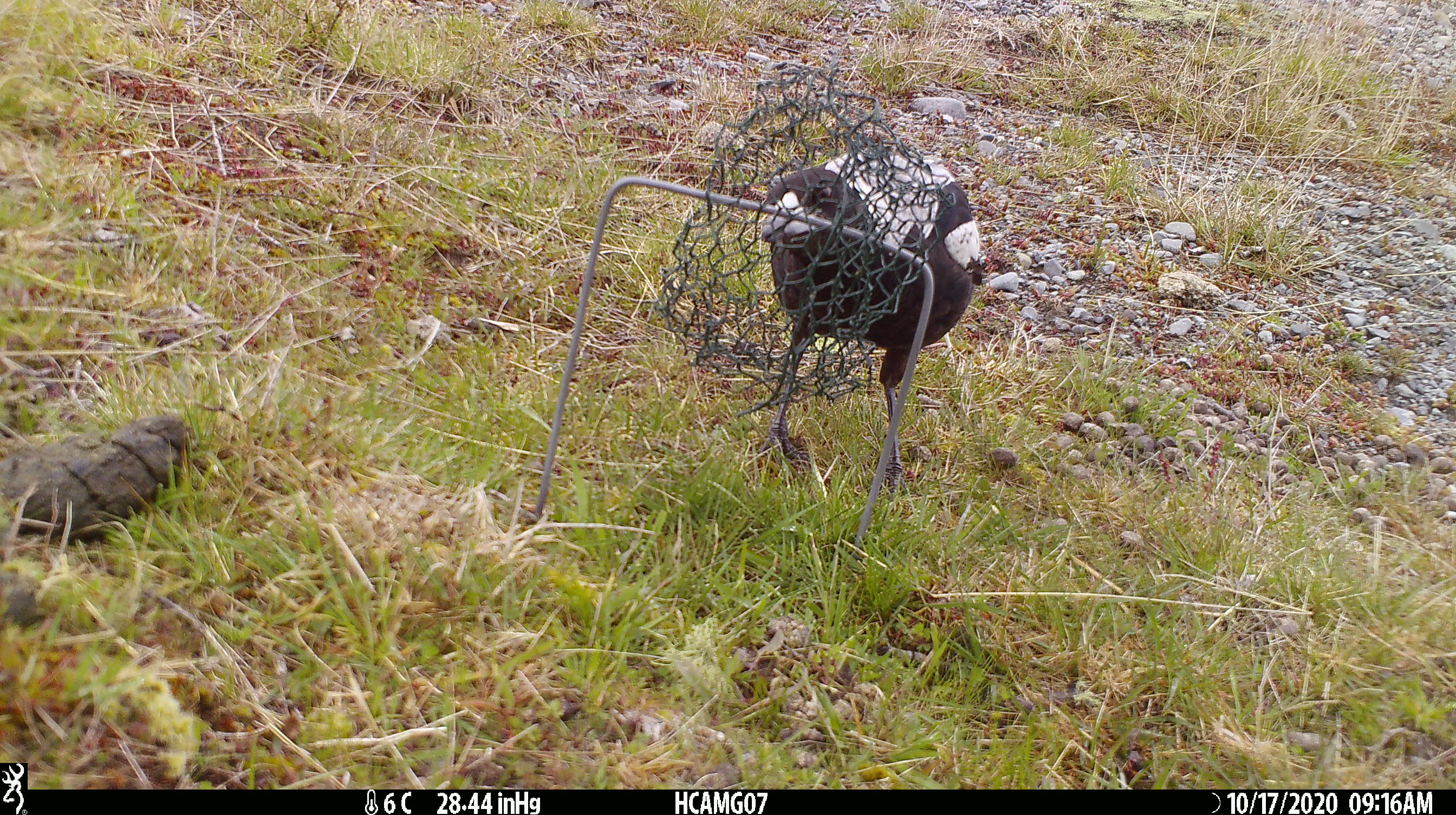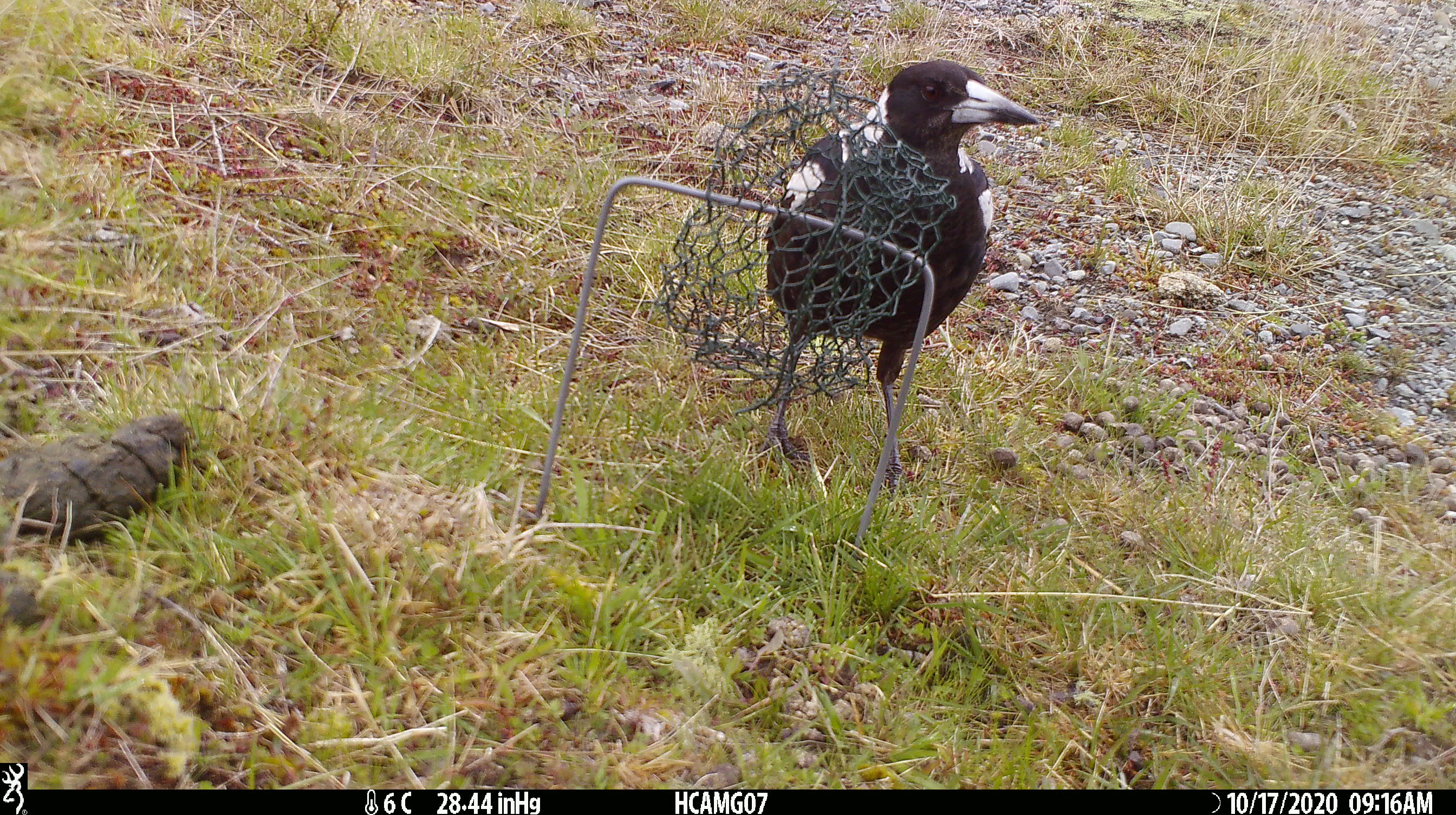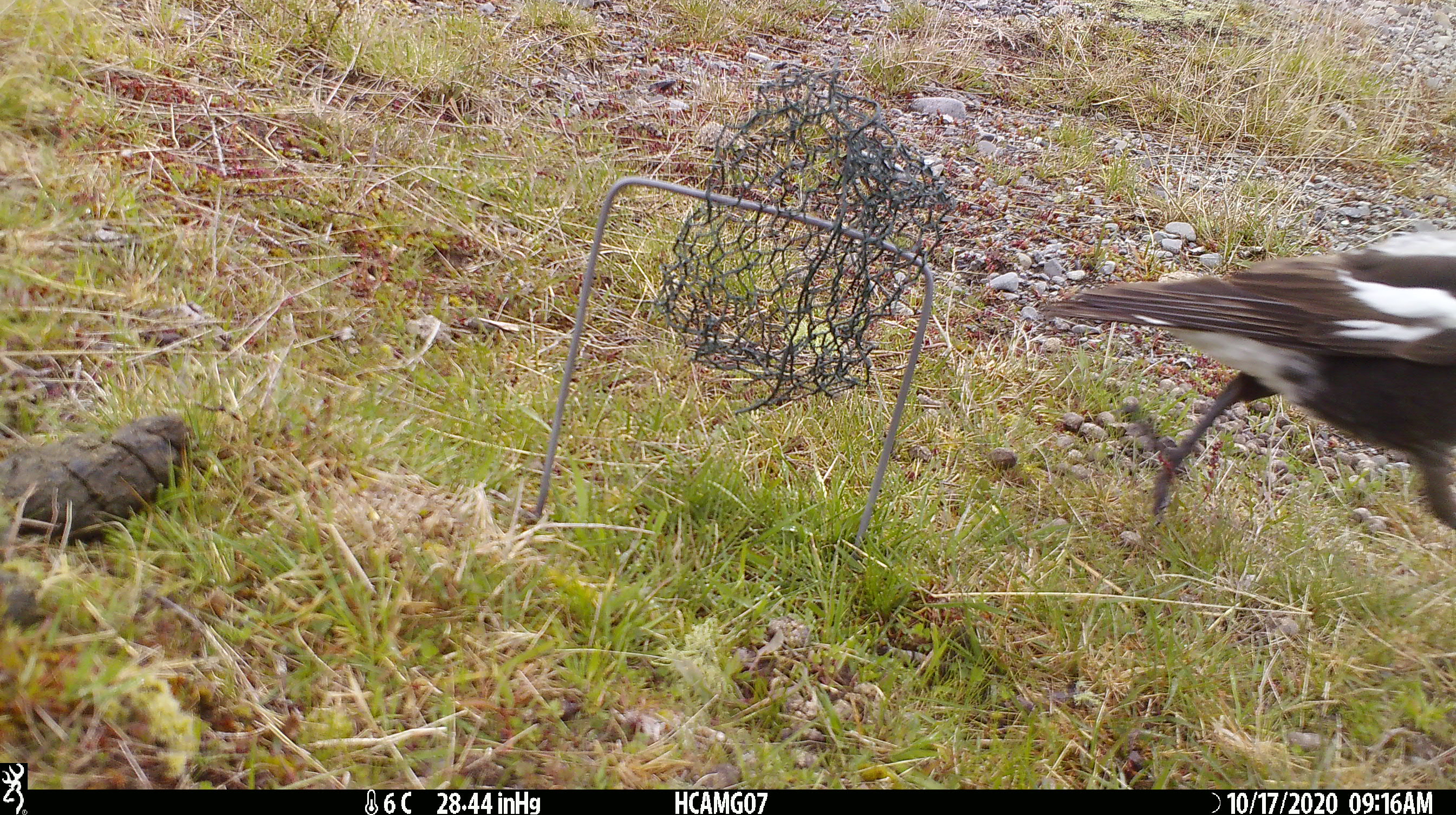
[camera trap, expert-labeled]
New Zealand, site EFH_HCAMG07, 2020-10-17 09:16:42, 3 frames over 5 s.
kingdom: Animalia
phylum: Chordata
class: Aves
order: Passeriformes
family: Artamidae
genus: Gymnorhina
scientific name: Gymnorhina tibicen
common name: australian magpie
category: magpie